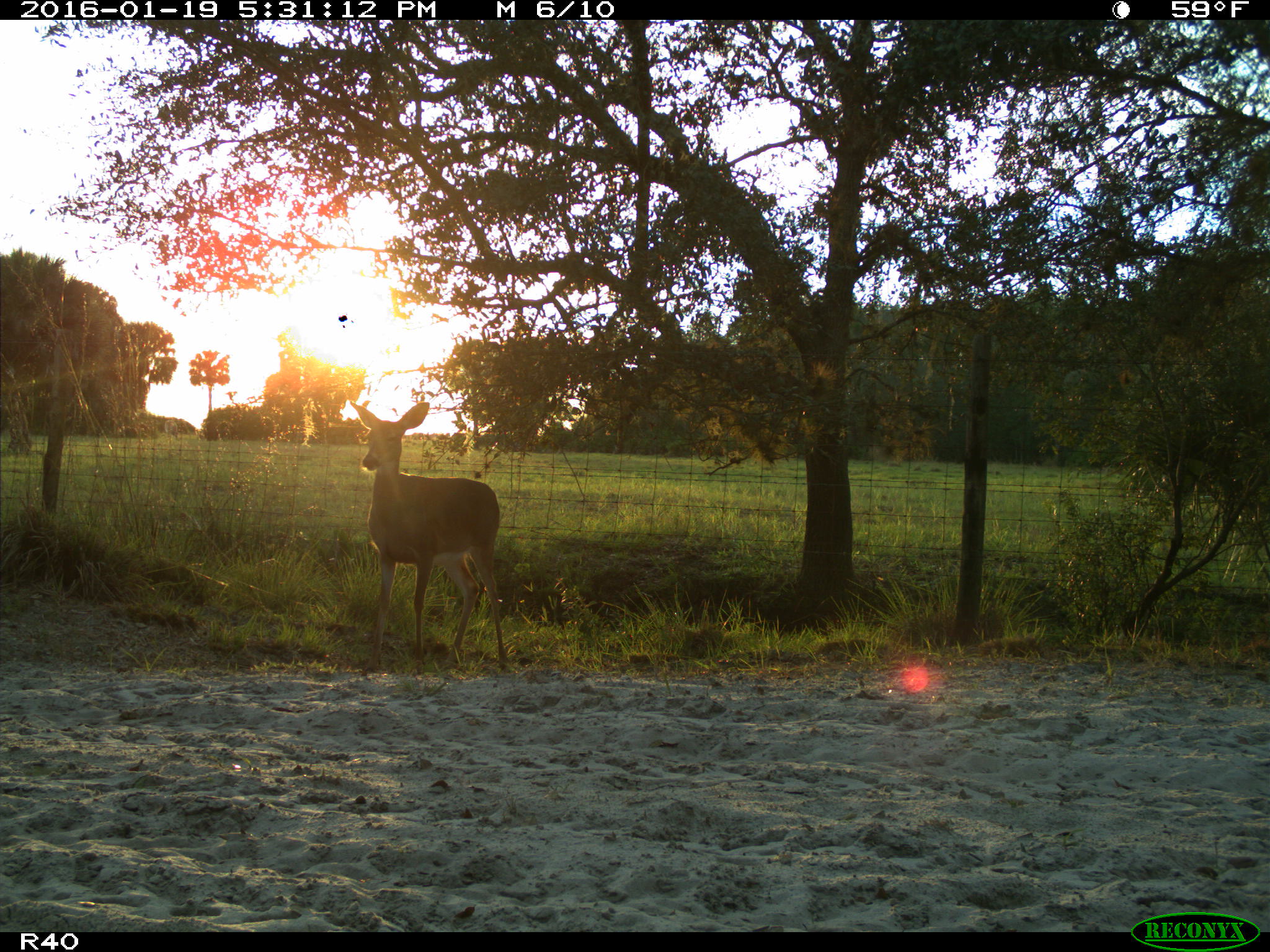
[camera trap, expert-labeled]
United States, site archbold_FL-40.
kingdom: Animalia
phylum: Chordata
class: Mammalia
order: Artiodactyla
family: Cervidae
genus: Odocoileus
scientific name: Odocoileus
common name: deer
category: unidentified deer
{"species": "unidentified deer (deer) (Odocoileus)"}